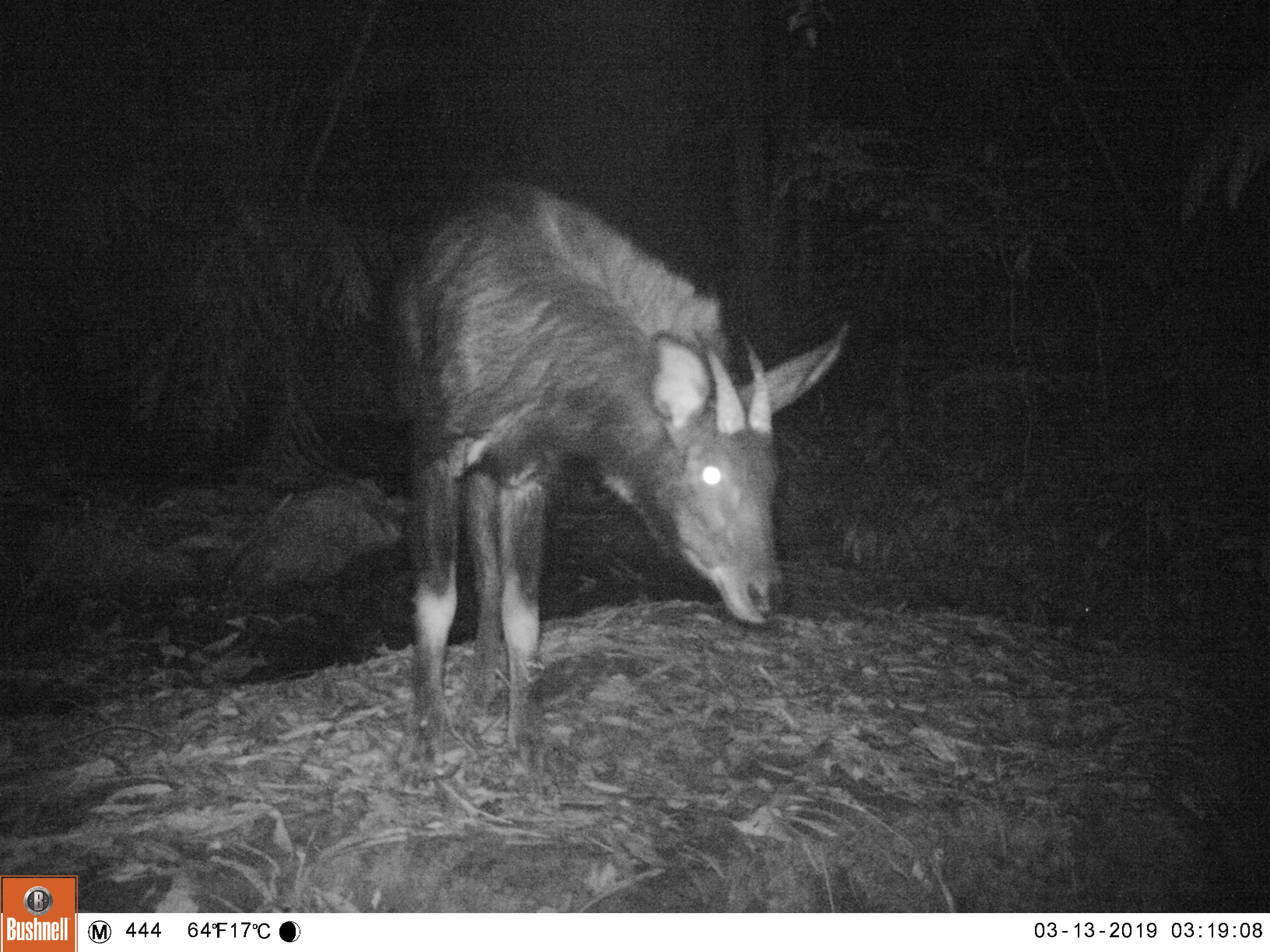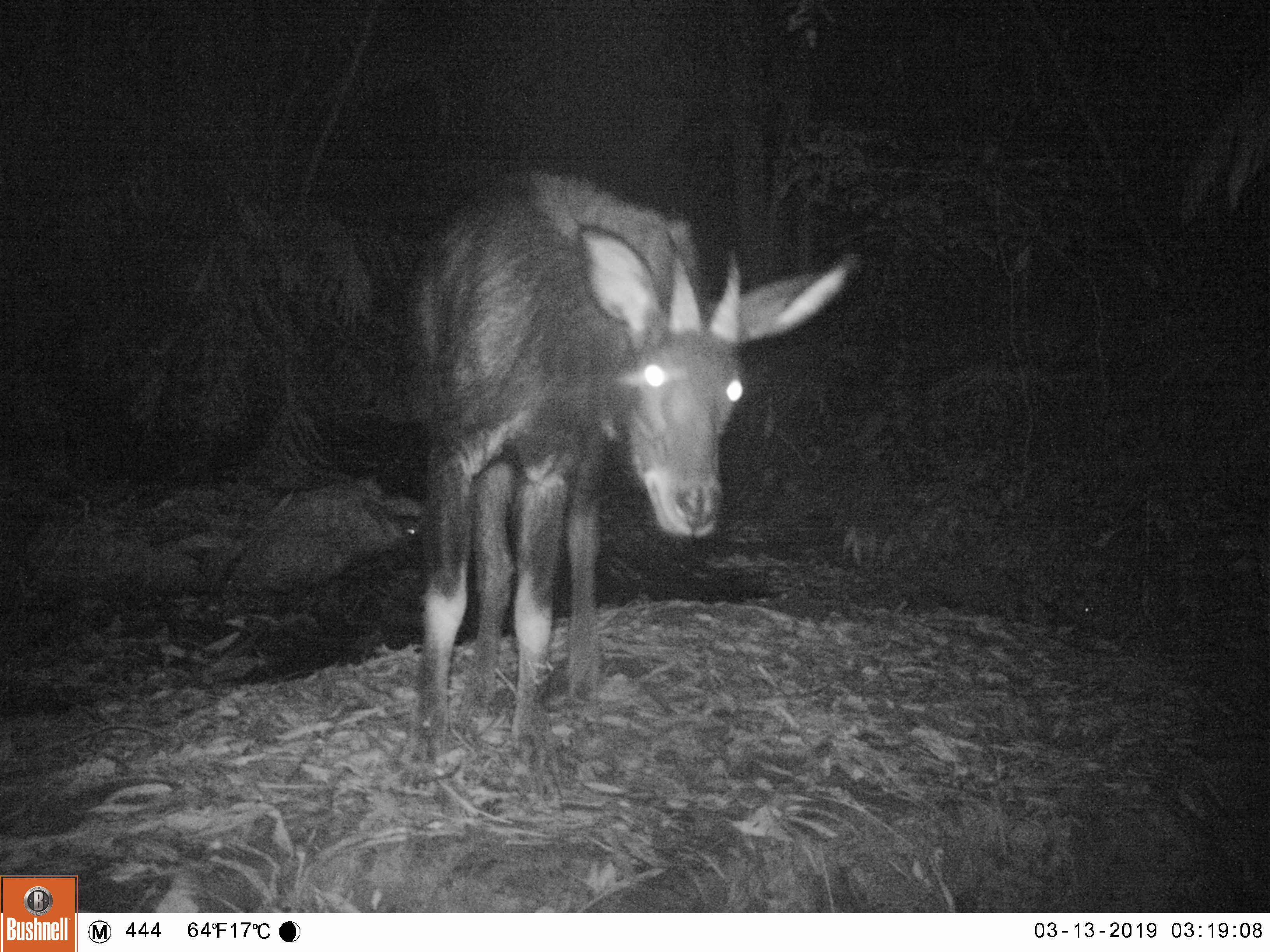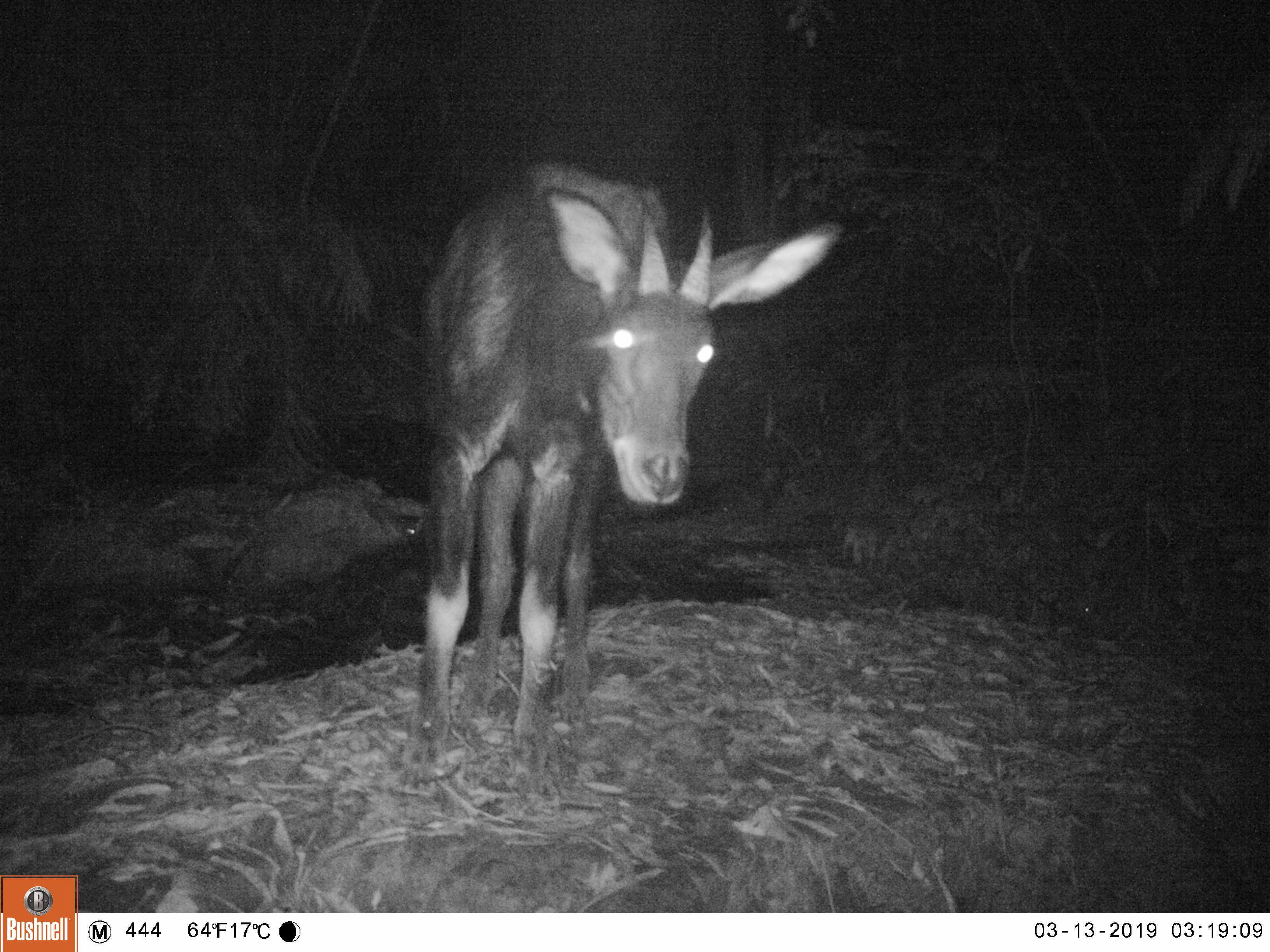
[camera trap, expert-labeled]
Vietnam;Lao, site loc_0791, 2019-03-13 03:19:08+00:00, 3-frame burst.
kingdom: Animalia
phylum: Chordata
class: Mammalia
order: Artiodactyla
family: Bovidae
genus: Capricornis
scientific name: Capricornis sumatraensis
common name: chinese serow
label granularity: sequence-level